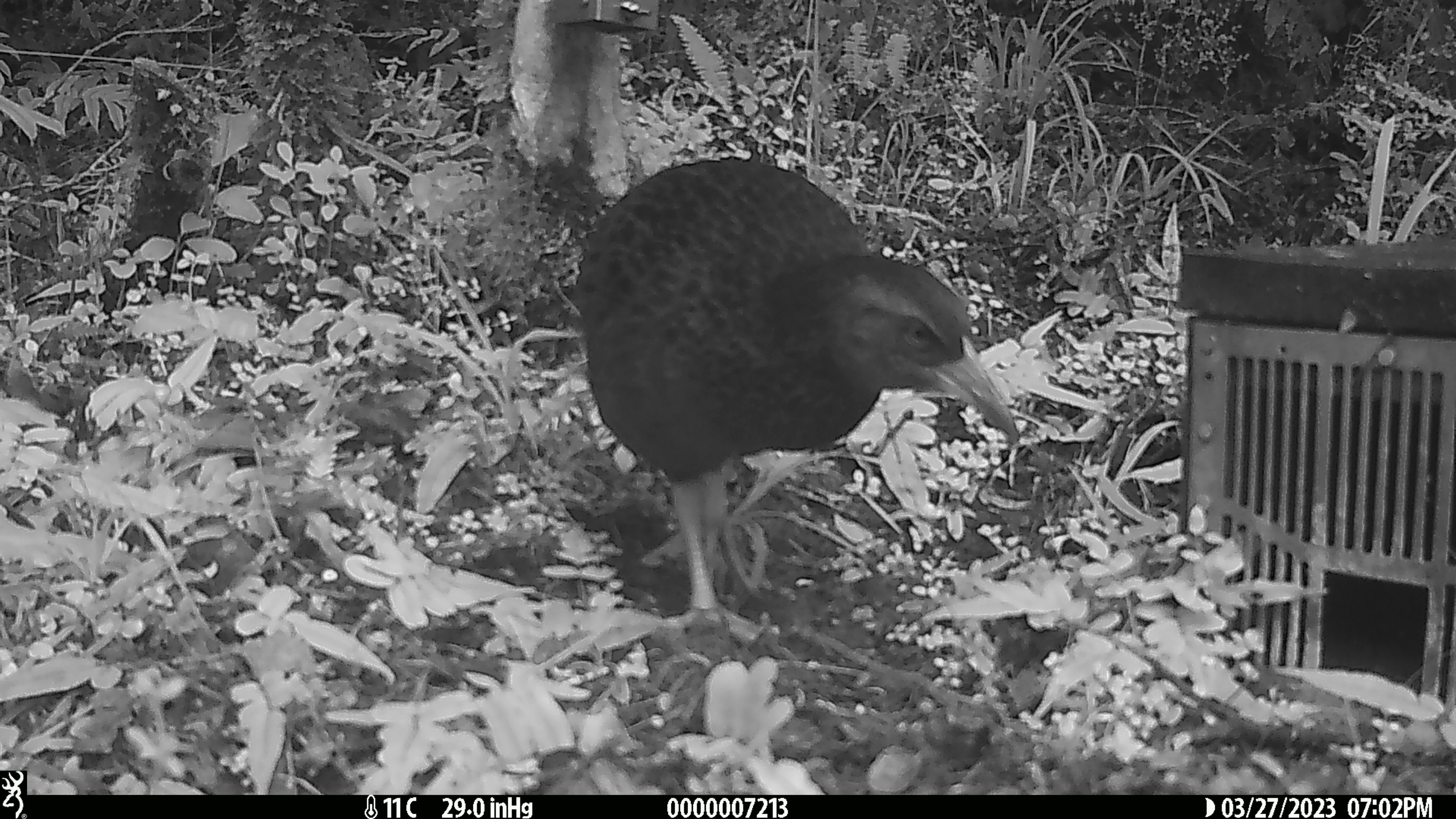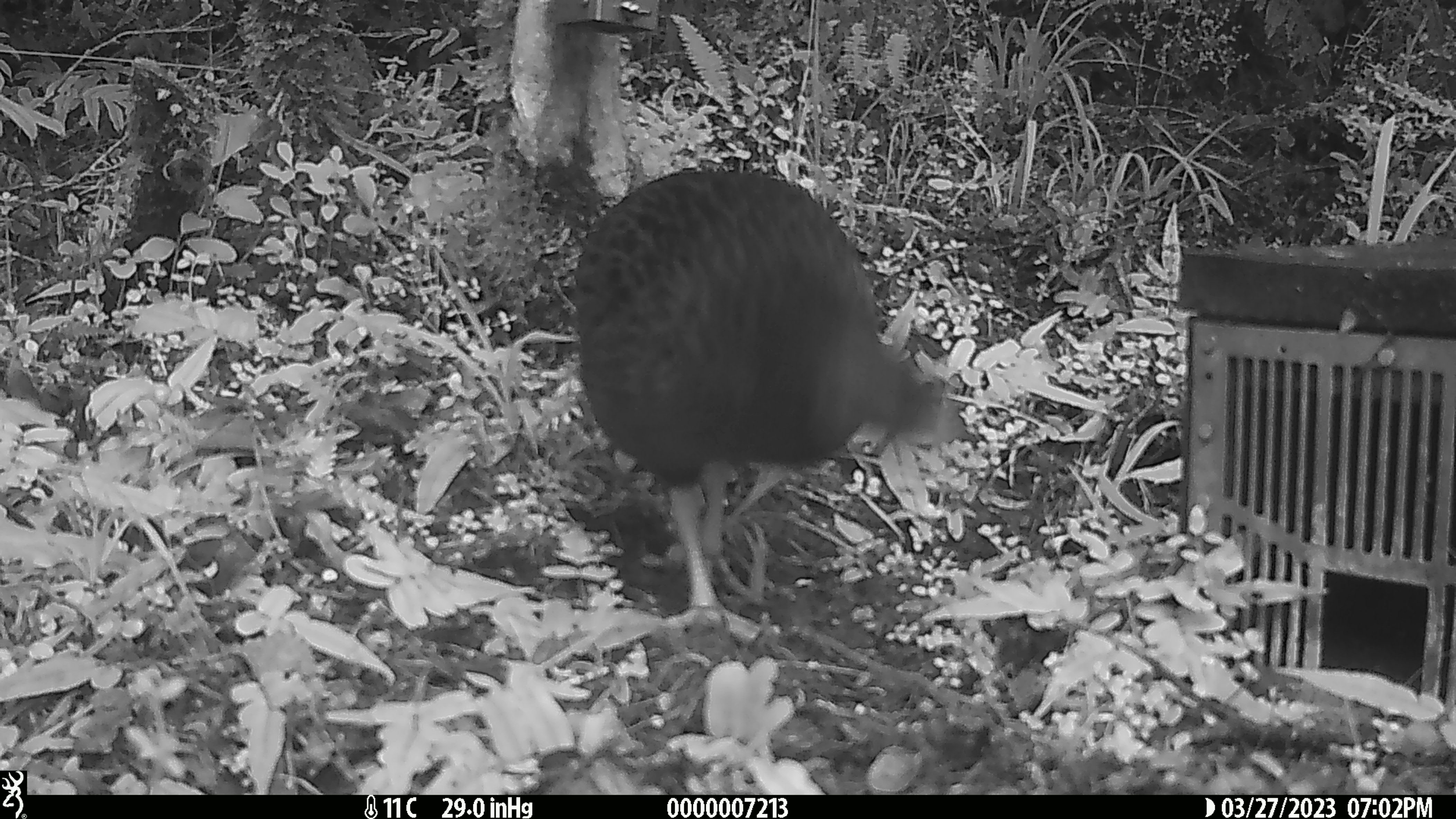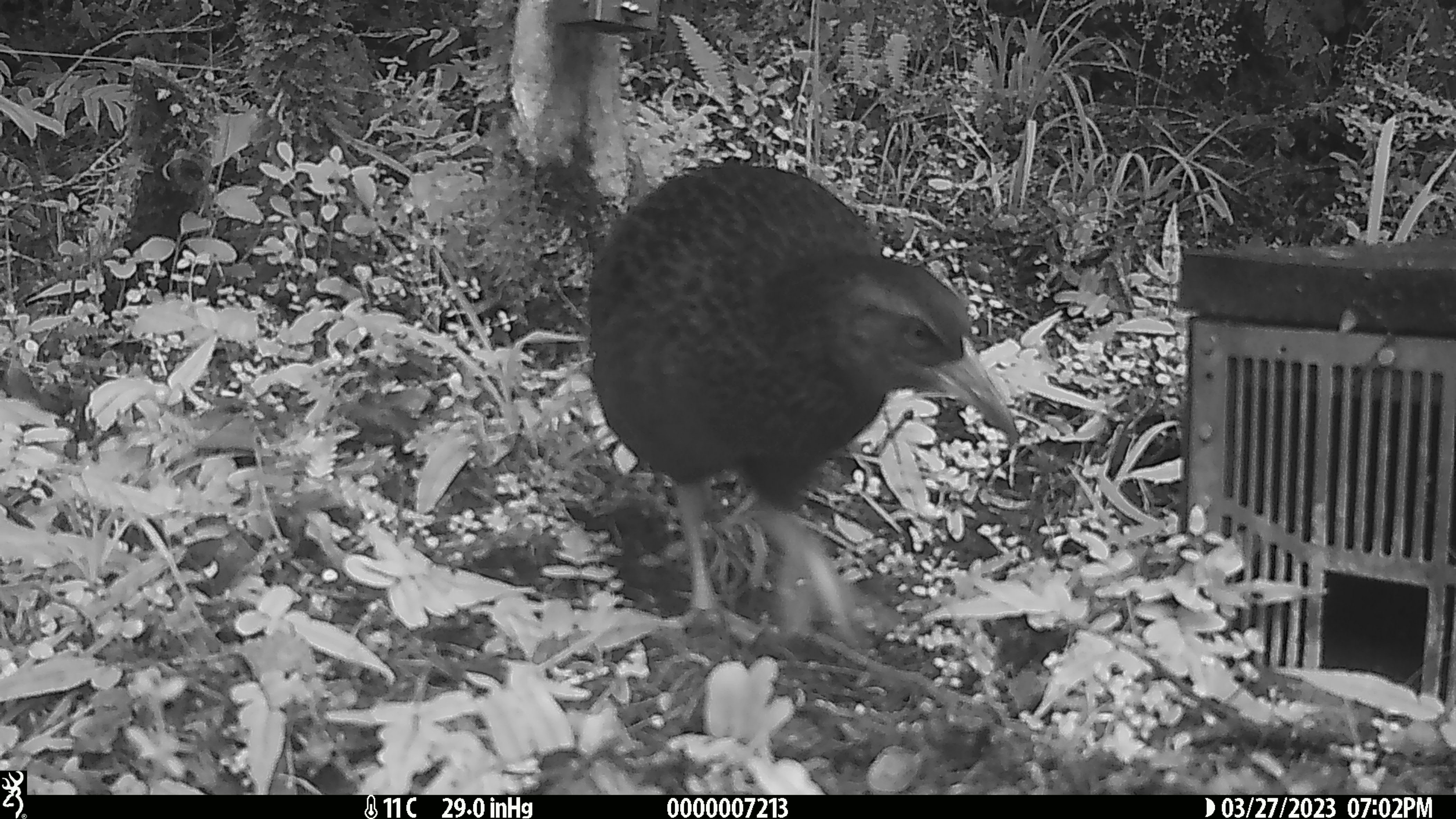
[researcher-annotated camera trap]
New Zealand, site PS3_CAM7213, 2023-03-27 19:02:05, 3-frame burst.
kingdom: Animalia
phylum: Chordata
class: Aves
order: Gruiformes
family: Rallidae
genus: Gallirallus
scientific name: Gallirallus australis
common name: weka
Weka (Gallirallus australis).